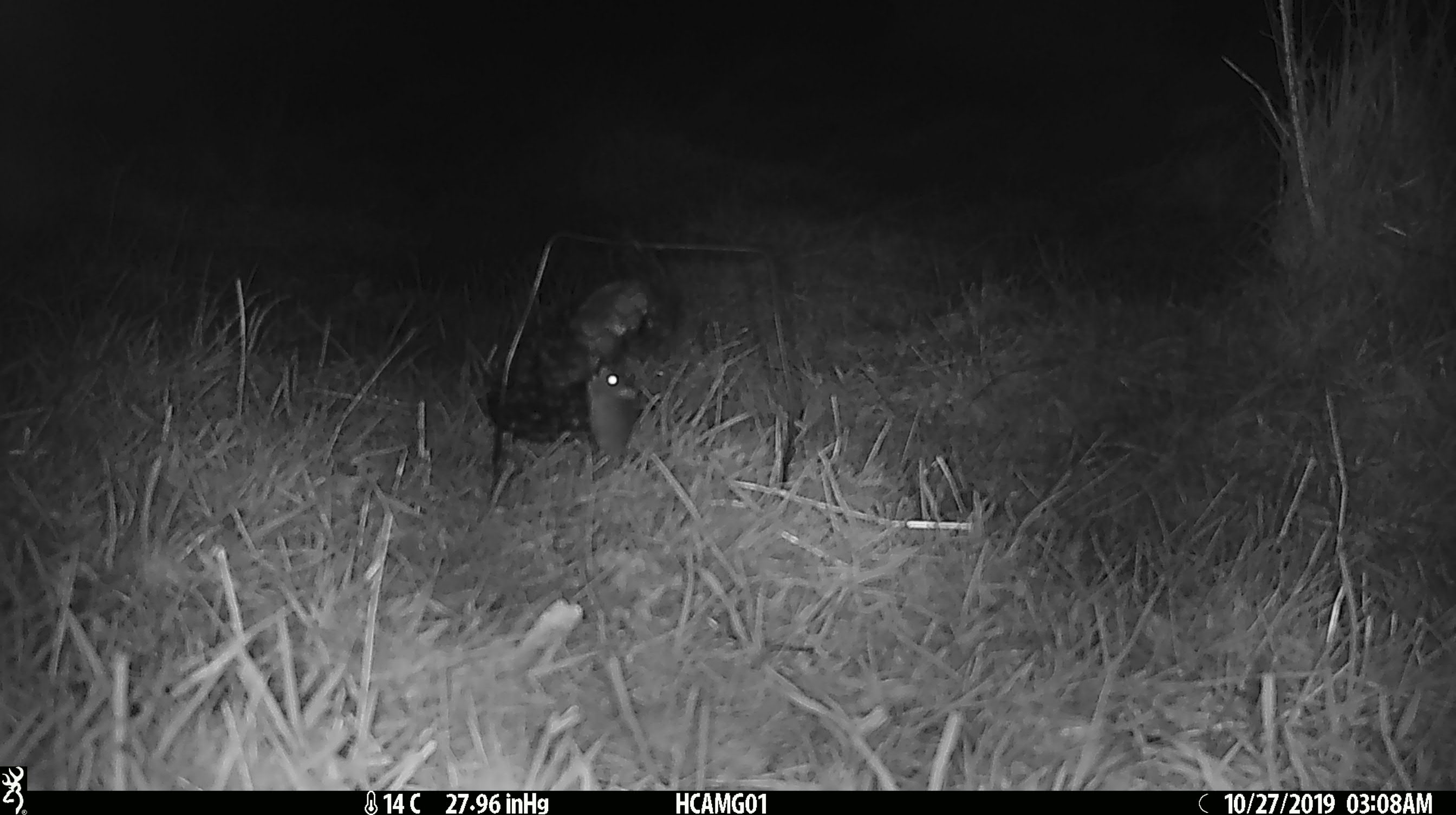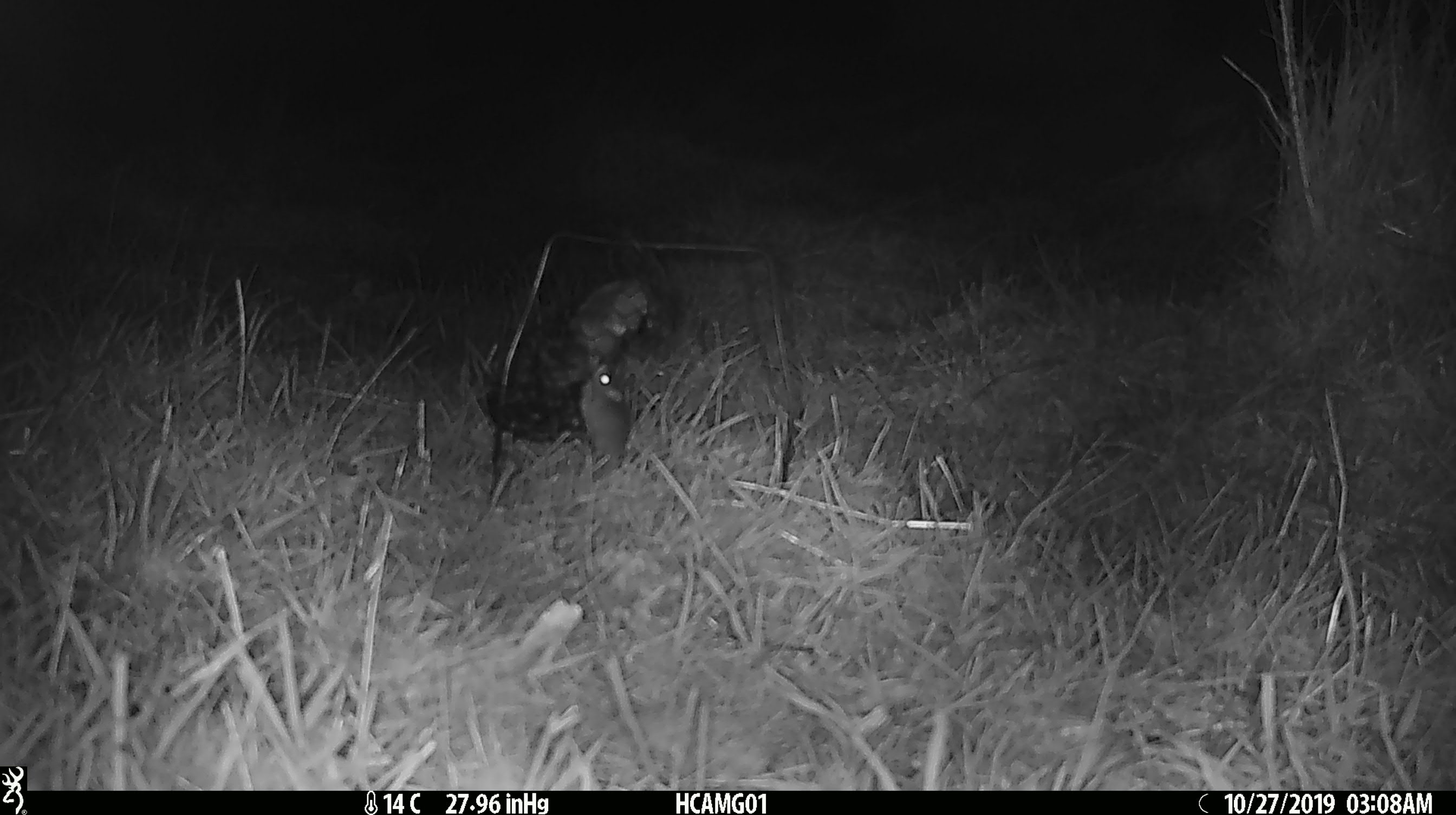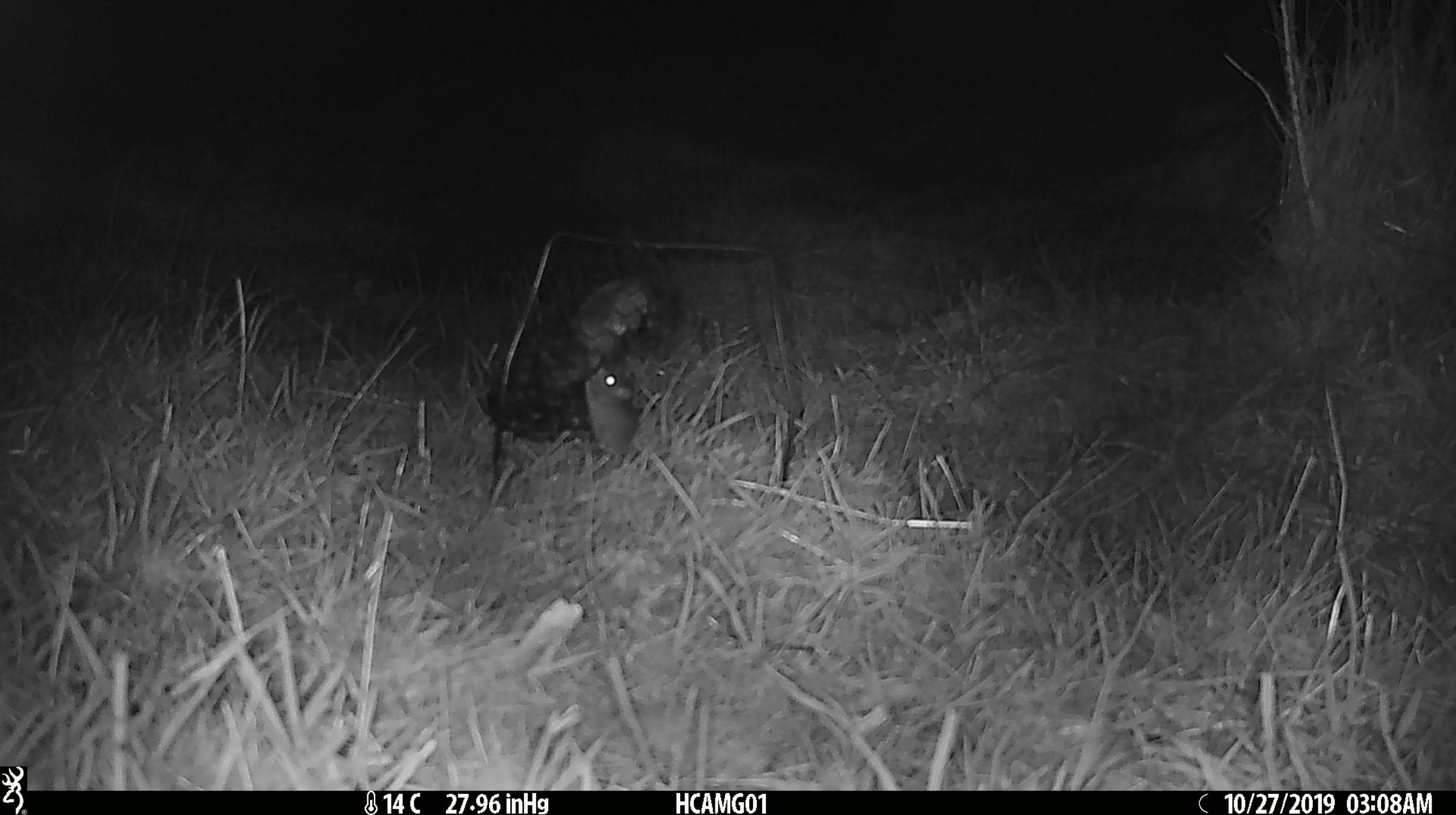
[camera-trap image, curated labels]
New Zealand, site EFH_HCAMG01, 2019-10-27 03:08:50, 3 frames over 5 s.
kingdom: Animalia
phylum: Chordata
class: Mammalia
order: Rodentia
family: Muridae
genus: Mus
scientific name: Mus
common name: mouse